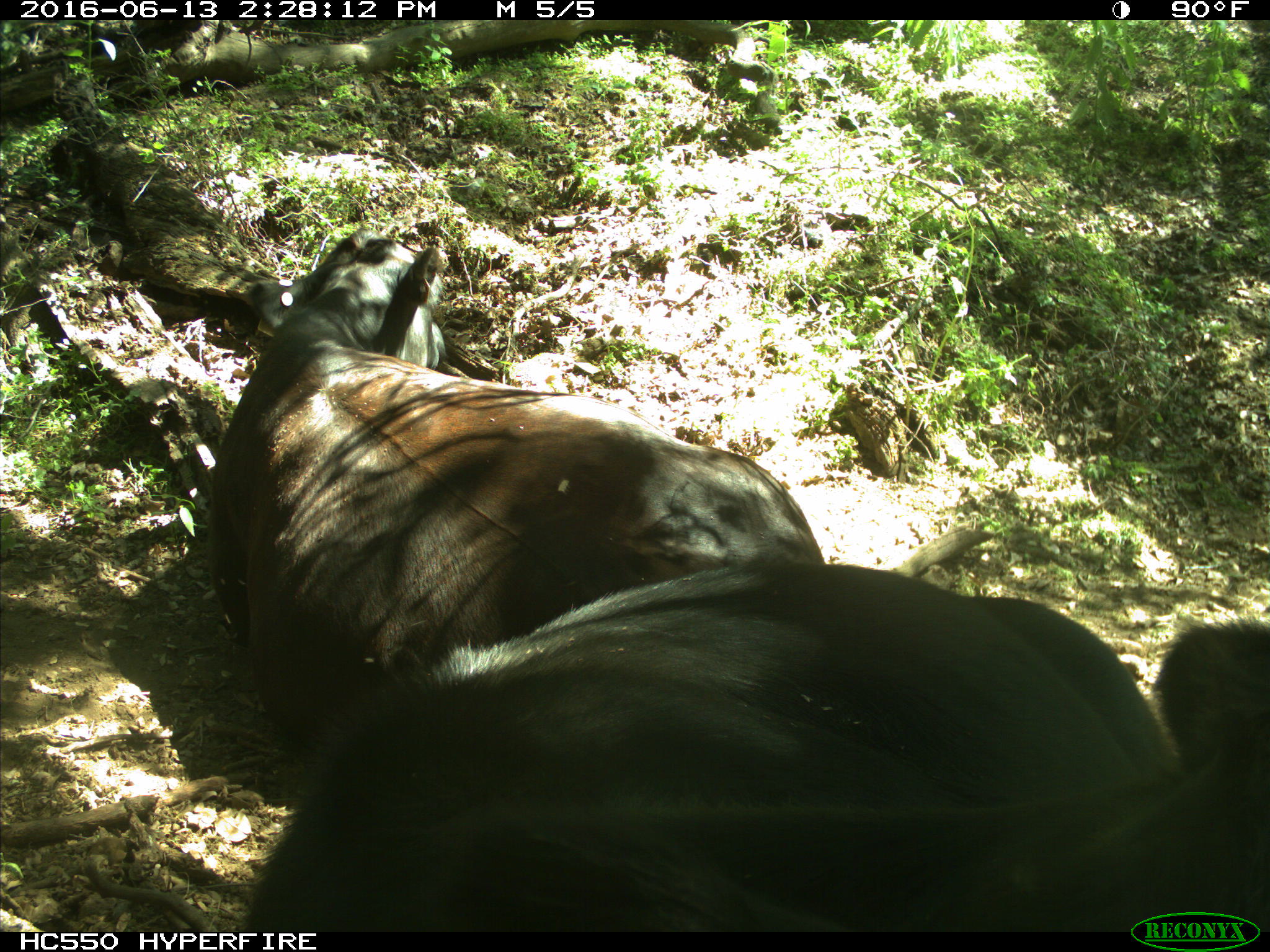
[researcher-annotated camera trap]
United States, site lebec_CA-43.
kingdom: Animalia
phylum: Chordata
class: Mammalia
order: Artiodactyla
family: Bovidae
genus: Bos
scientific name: Bos taurus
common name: domestic cow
Bos taurus (domestic cow).